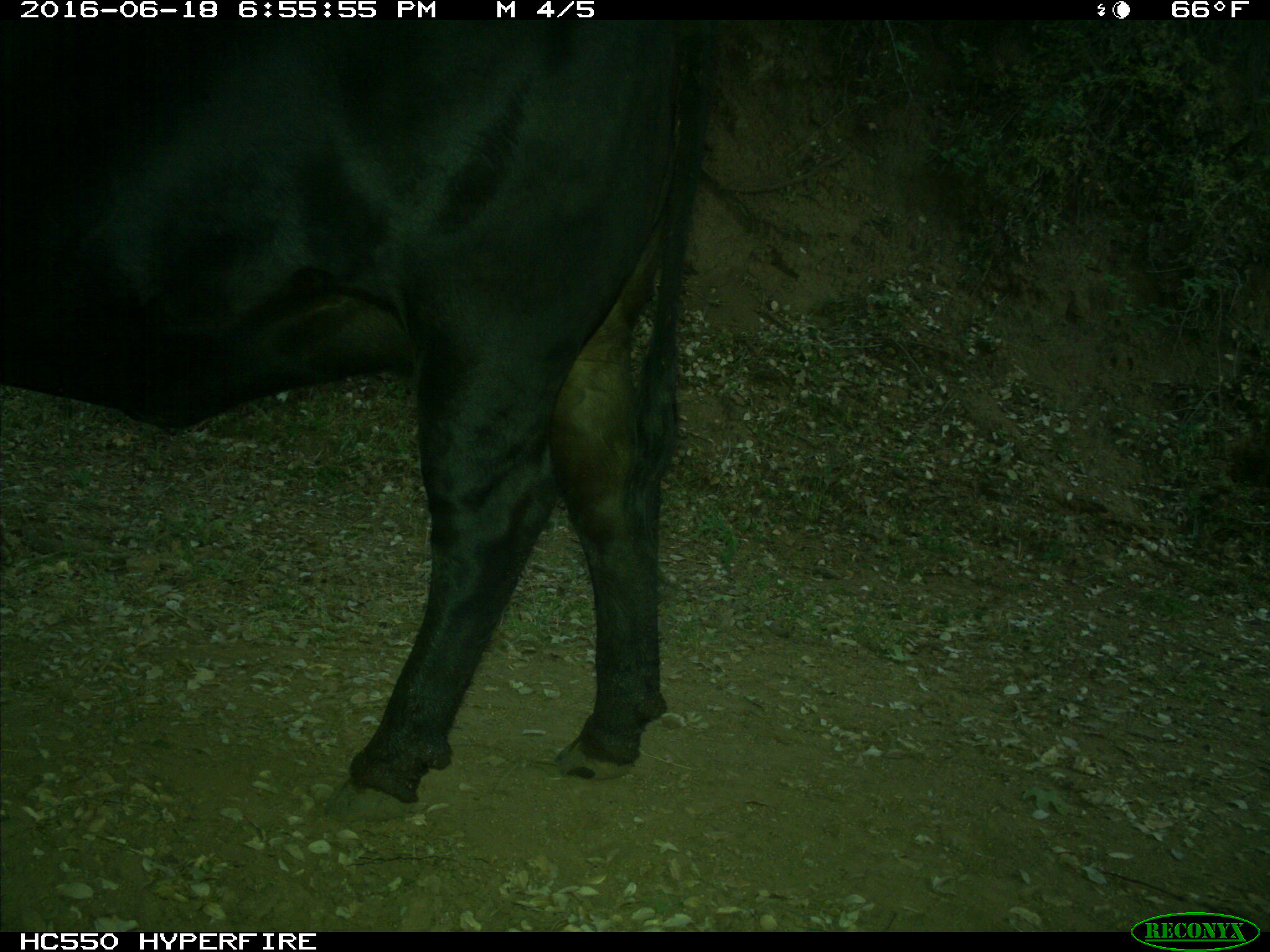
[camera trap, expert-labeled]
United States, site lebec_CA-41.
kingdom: Animalia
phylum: Chordata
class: Mammalia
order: Artiodactyla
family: Bovidae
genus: Bos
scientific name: Bos taurus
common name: domestic cow